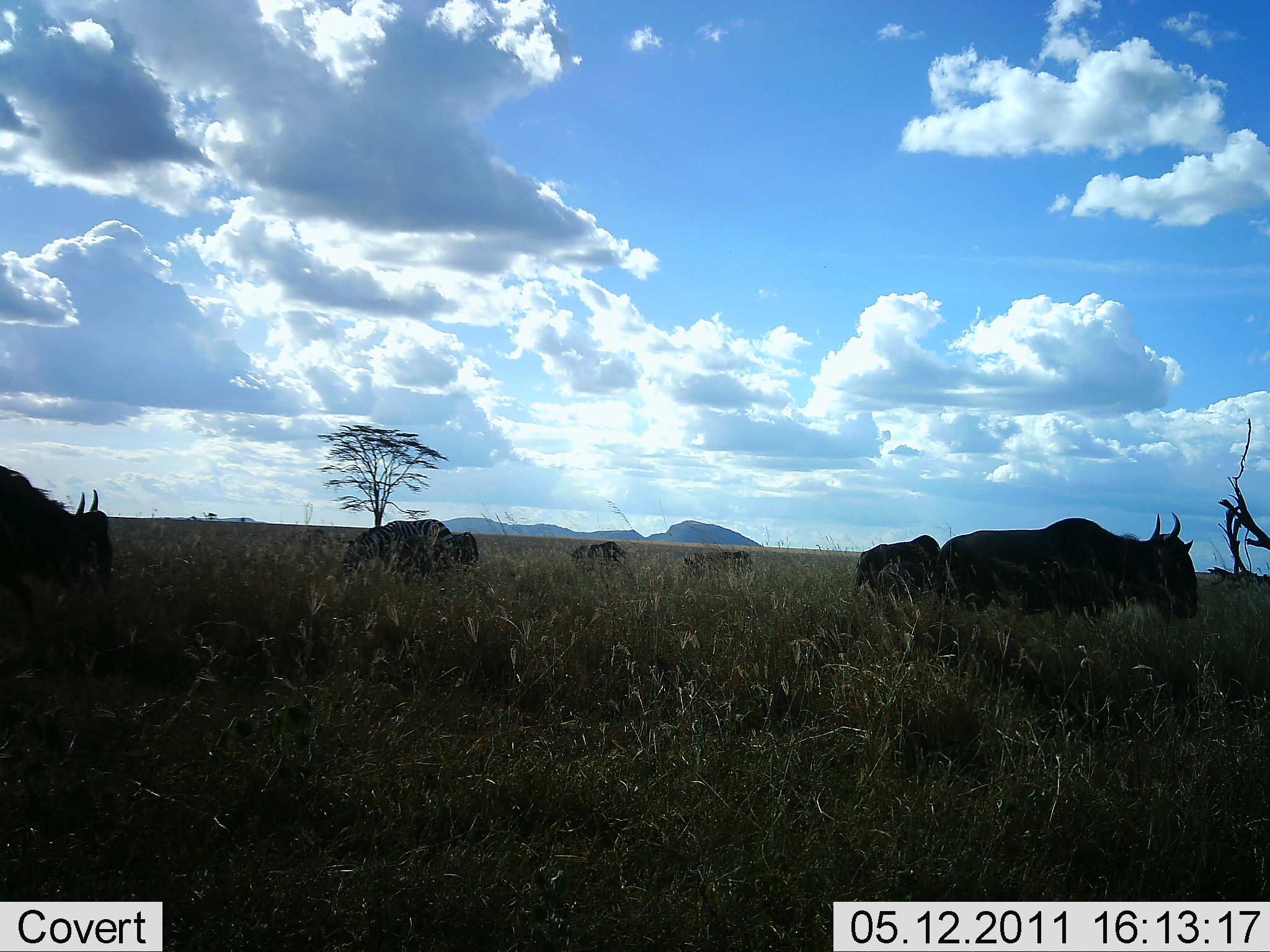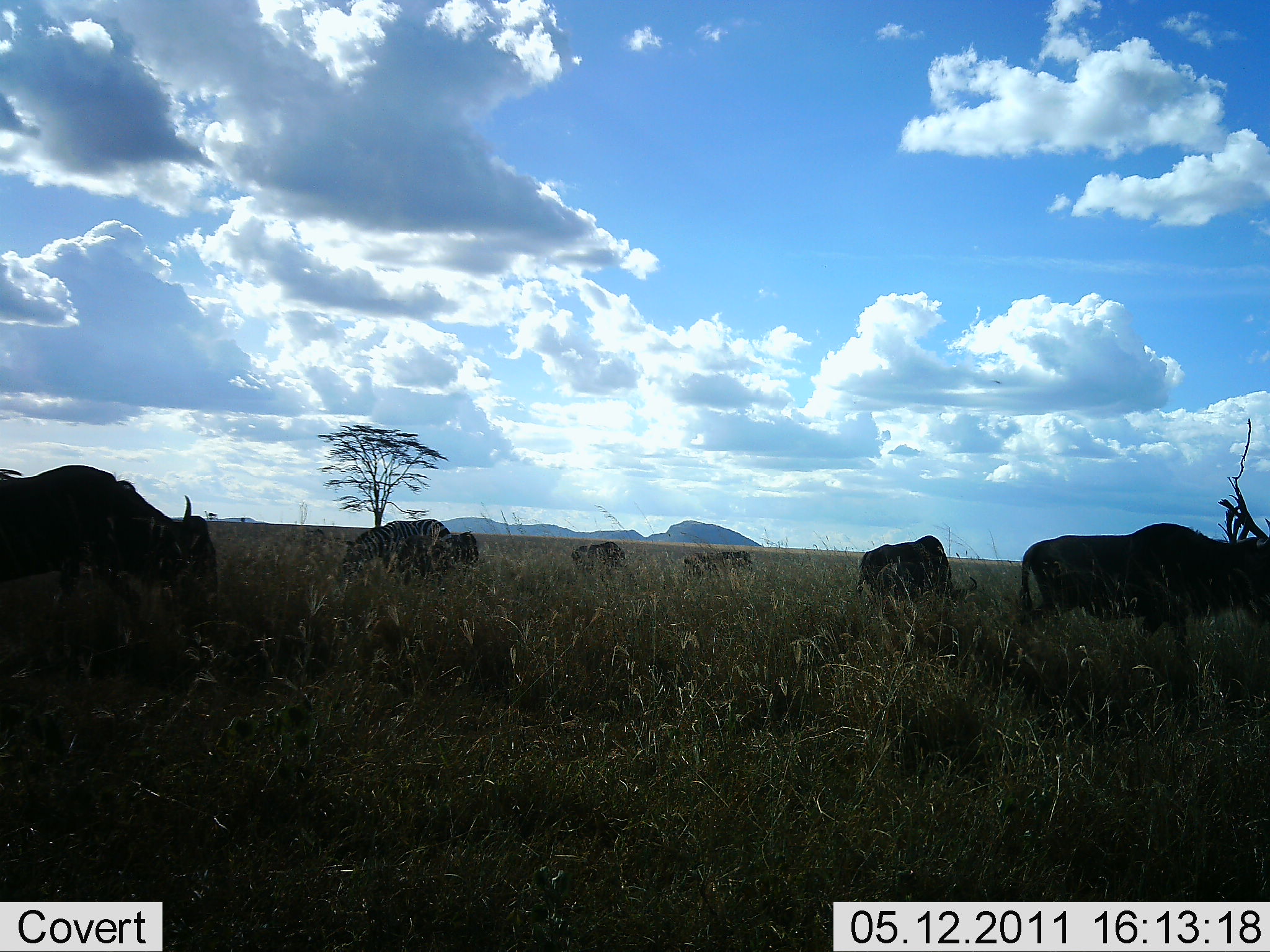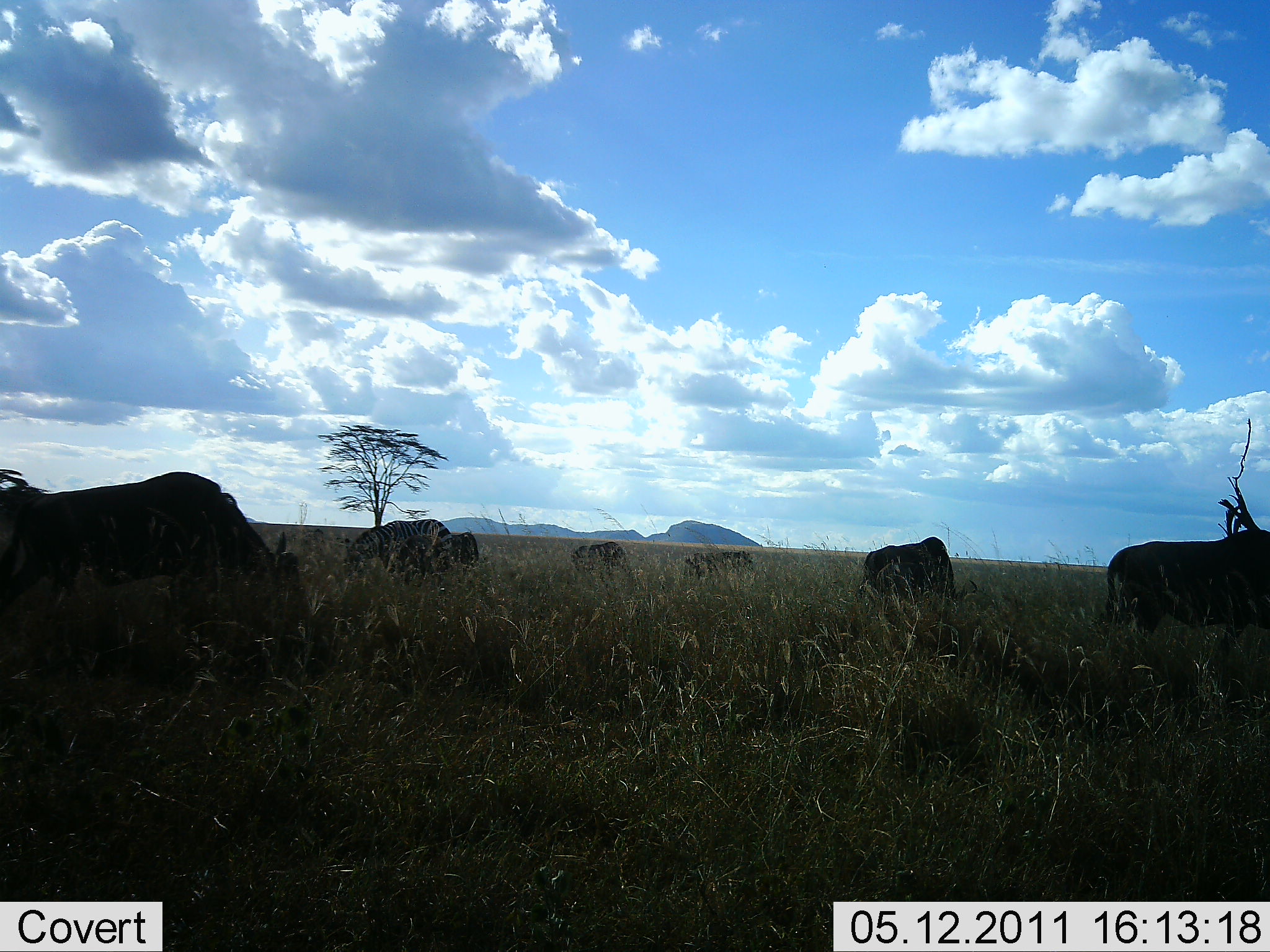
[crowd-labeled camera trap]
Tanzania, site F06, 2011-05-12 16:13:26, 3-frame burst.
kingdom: Animalia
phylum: Chordata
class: Mammalia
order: Artiodactyla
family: Bovidae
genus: Connochaetes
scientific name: Connochaetes taurinus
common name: blue wildebeest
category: wildebeest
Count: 6.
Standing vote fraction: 46%.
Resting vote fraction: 0%.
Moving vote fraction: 77%.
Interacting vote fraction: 0%.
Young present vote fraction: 0%.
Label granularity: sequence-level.